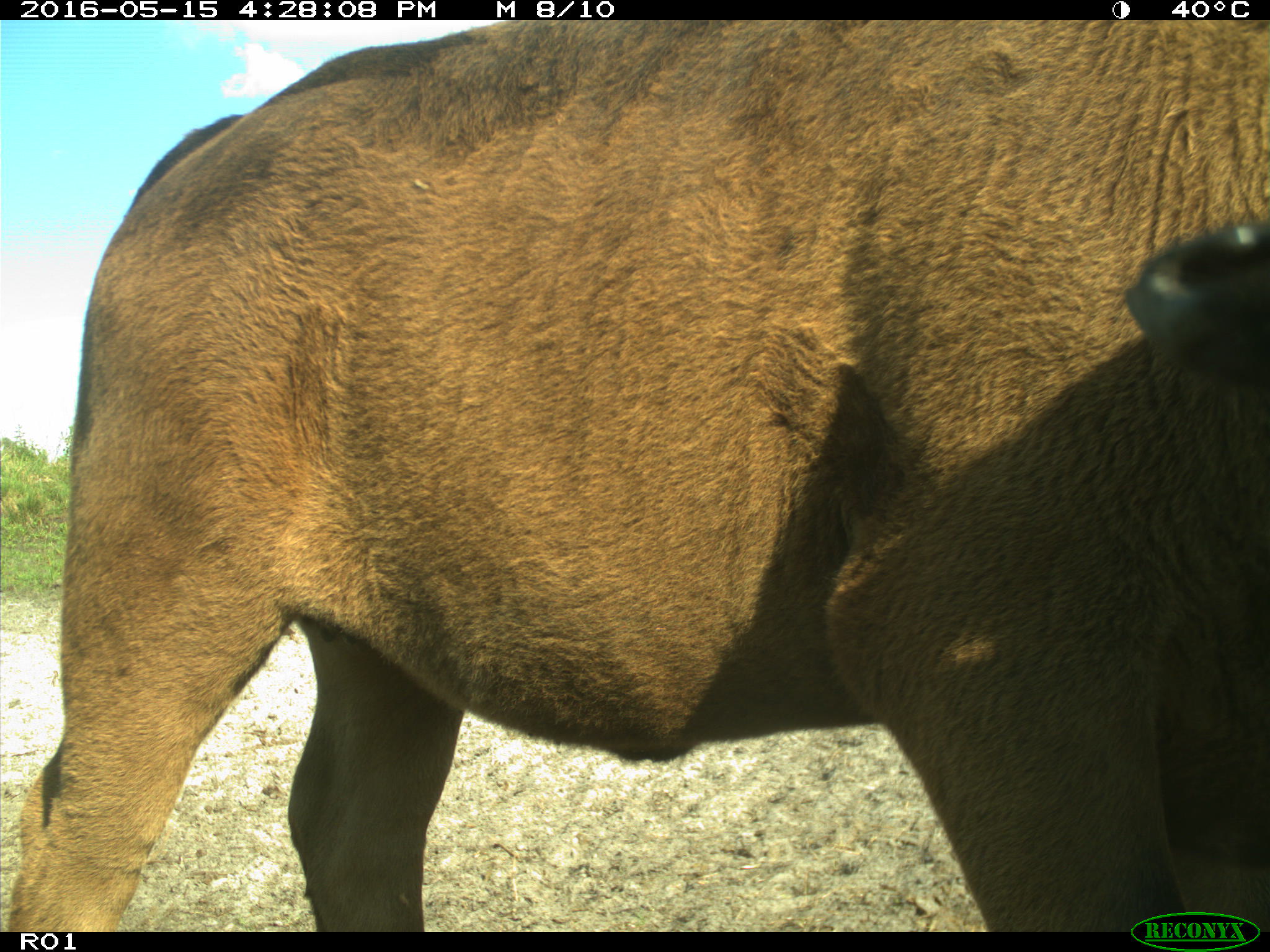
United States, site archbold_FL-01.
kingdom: Animalia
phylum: Chordata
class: Mammalia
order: Artiodactyla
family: Bovidae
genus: Bos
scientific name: Bos taurus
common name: domestic cow